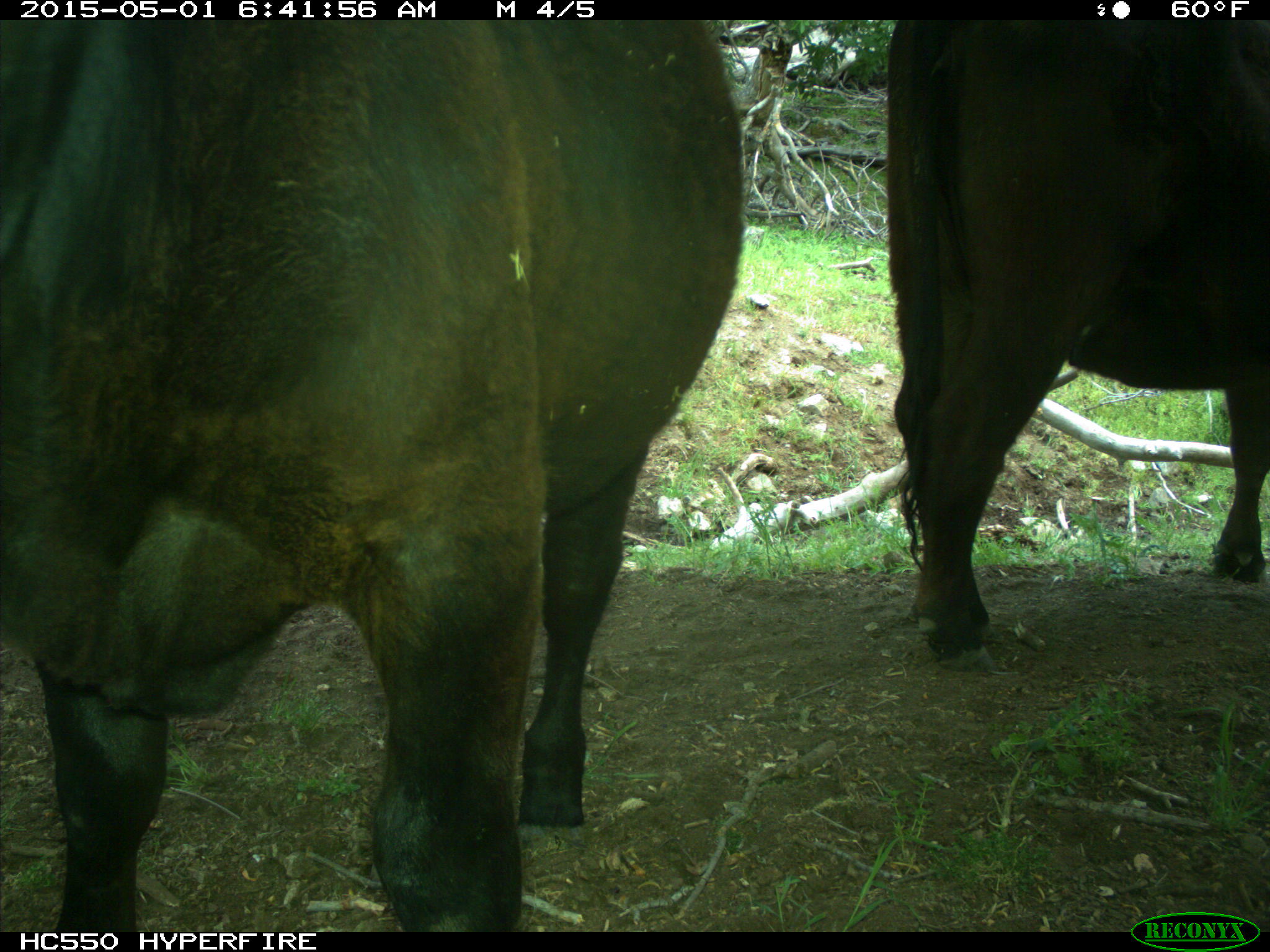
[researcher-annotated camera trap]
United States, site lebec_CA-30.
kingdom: Animalia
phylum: Chordata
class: Mammalia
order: Artiodactyla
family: Bovidae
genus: Bos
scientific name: Bos taurus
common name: domestic cow